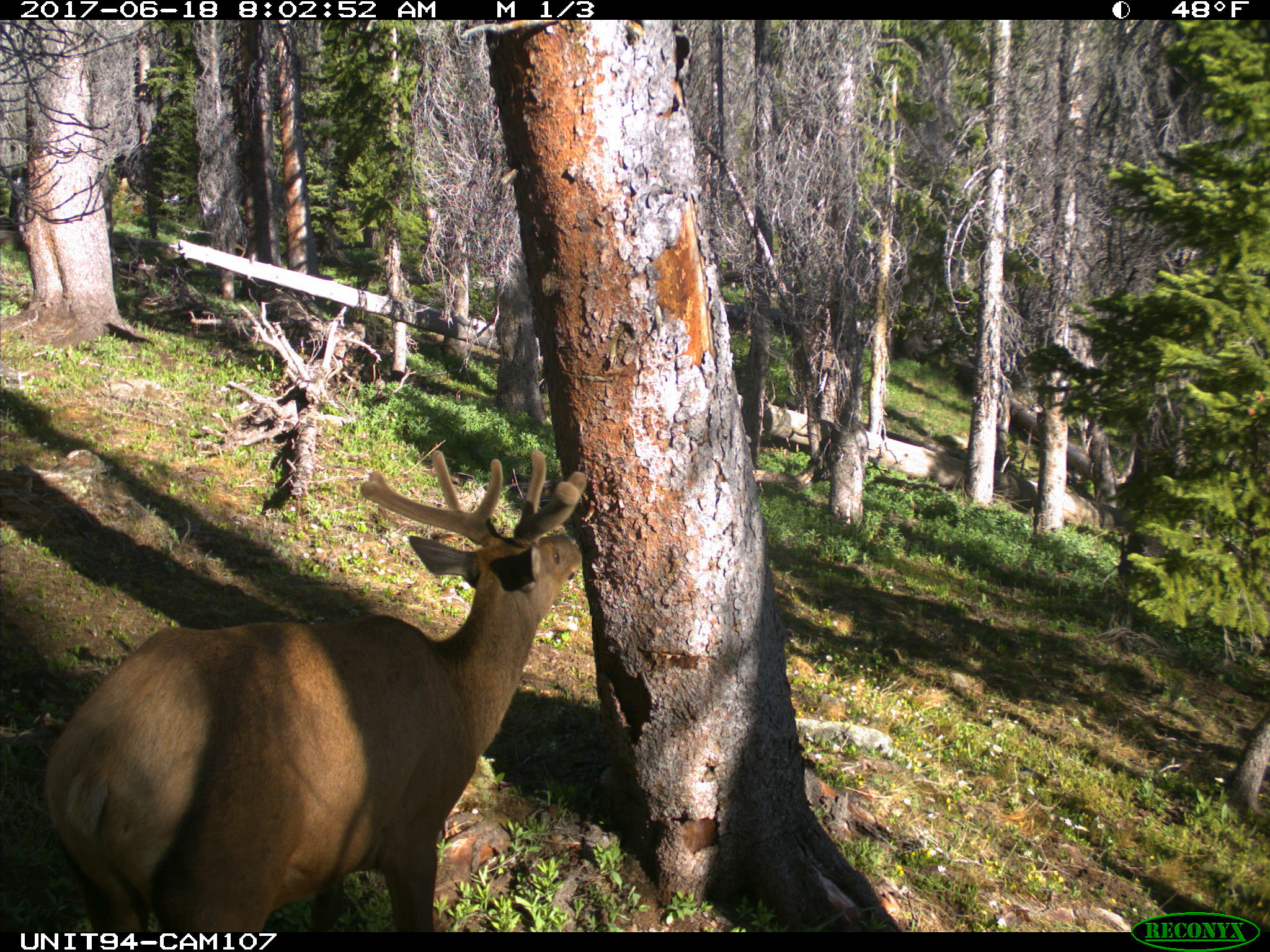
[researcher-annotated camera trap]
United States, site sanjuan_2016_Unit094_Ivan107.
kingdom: Animalia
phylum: Chordata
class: Mammalia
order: Artiodactyla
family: Cervidae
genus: Cervus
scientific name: Cervus elaphus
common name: red deer